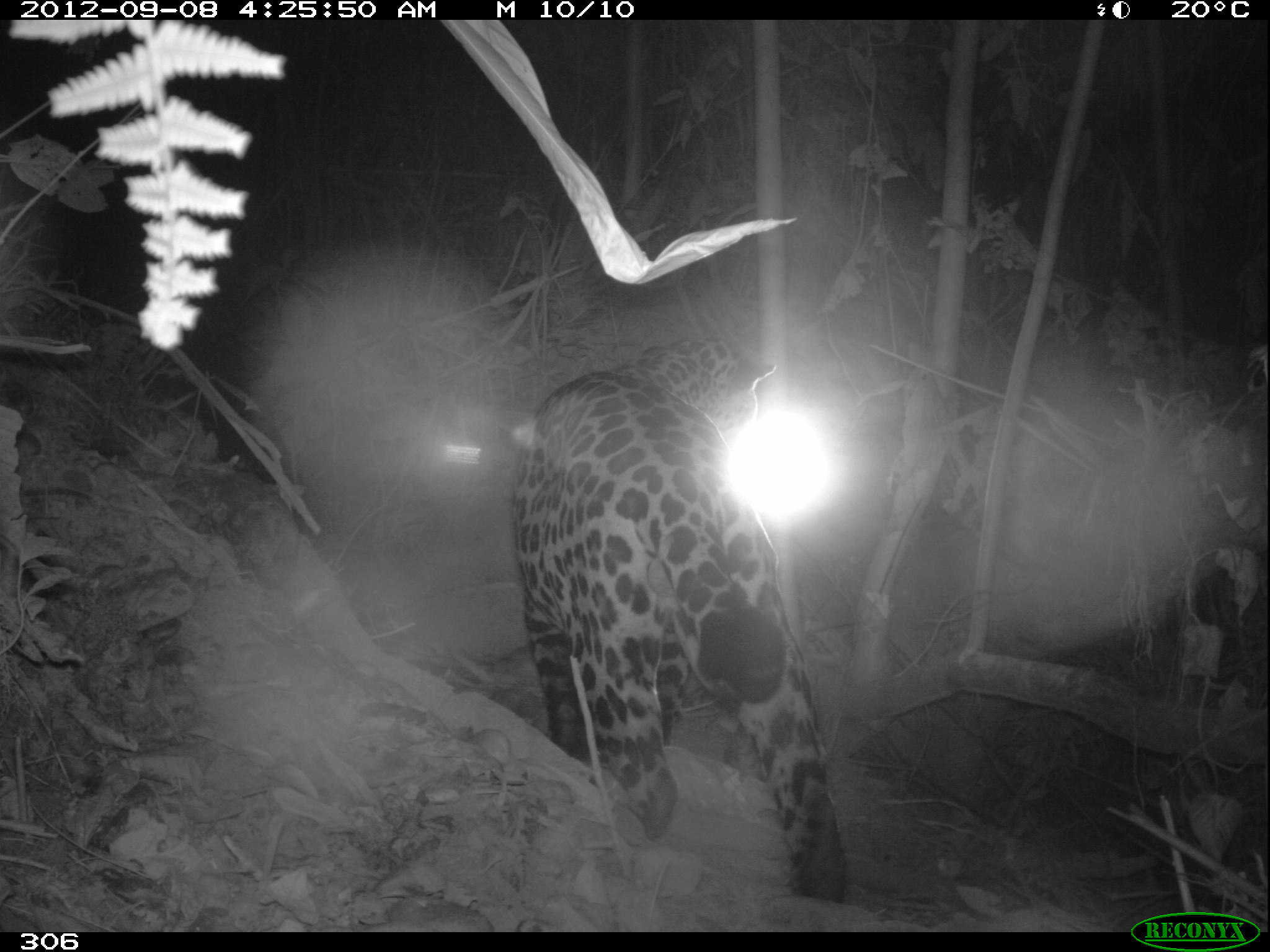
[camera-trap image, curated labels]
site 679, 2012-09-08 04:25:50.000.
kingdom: Animalia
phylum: Chordata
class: Mammalia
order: Carnivora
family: Felidae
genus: Panthera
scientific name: Panthera onca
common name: jaguar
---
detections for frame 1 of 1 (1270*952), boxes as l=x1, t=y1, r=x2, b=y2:
panthera onca: l=512, t=336, r=845, b=900